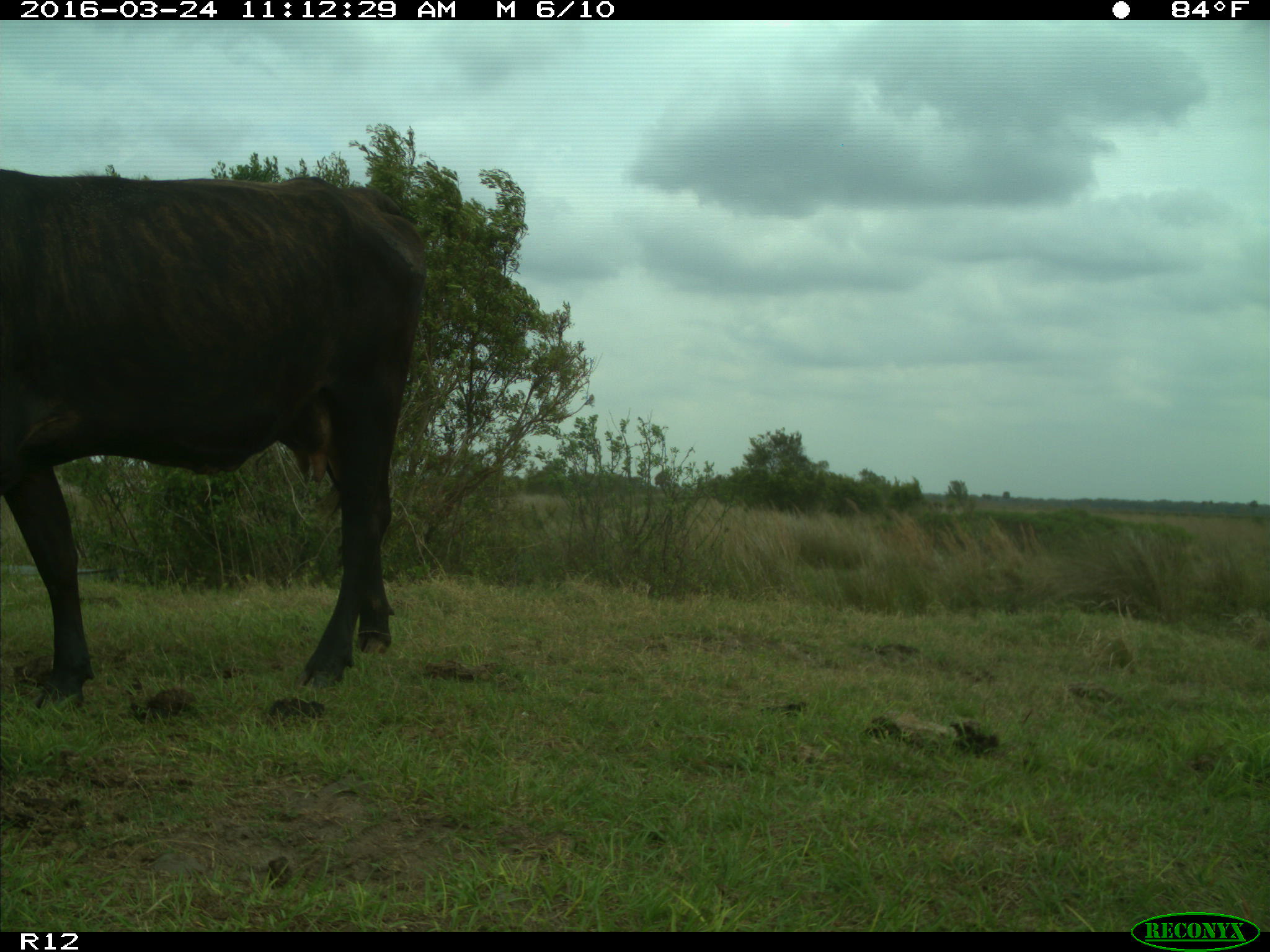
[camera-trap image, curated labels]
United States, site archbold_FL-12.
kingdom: Animalia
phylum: Chordata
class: Mammalia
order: Artiodactyla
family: Bovidae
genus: Bos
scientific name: Bos taurus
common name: domestic cow